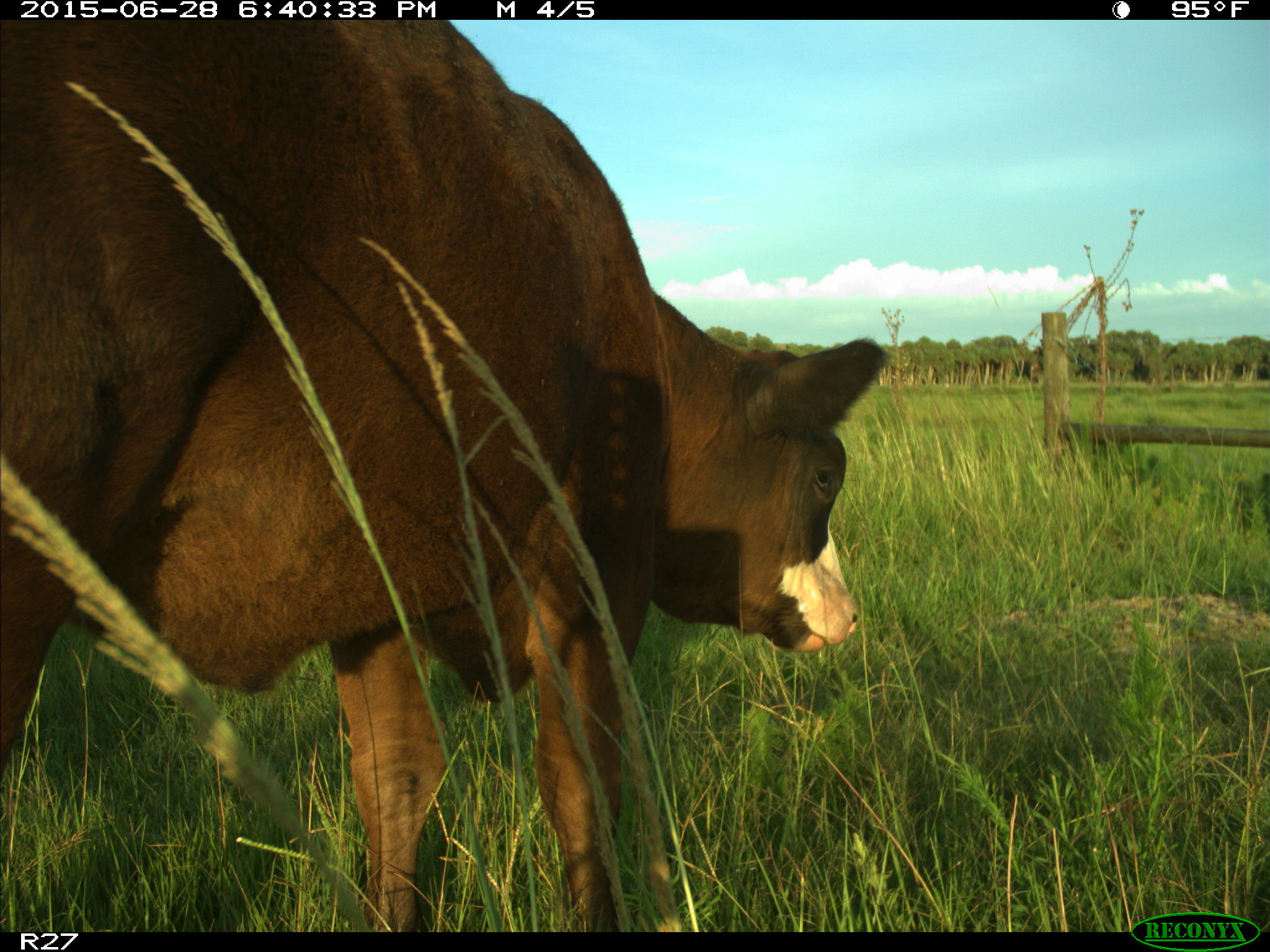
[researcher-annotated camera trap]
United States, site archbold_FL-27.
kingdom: Animalia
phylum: Chordata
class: Mammalia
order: Artiodactyla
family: Bovidae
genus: Bos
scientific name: Bos taurus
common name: domestic cow